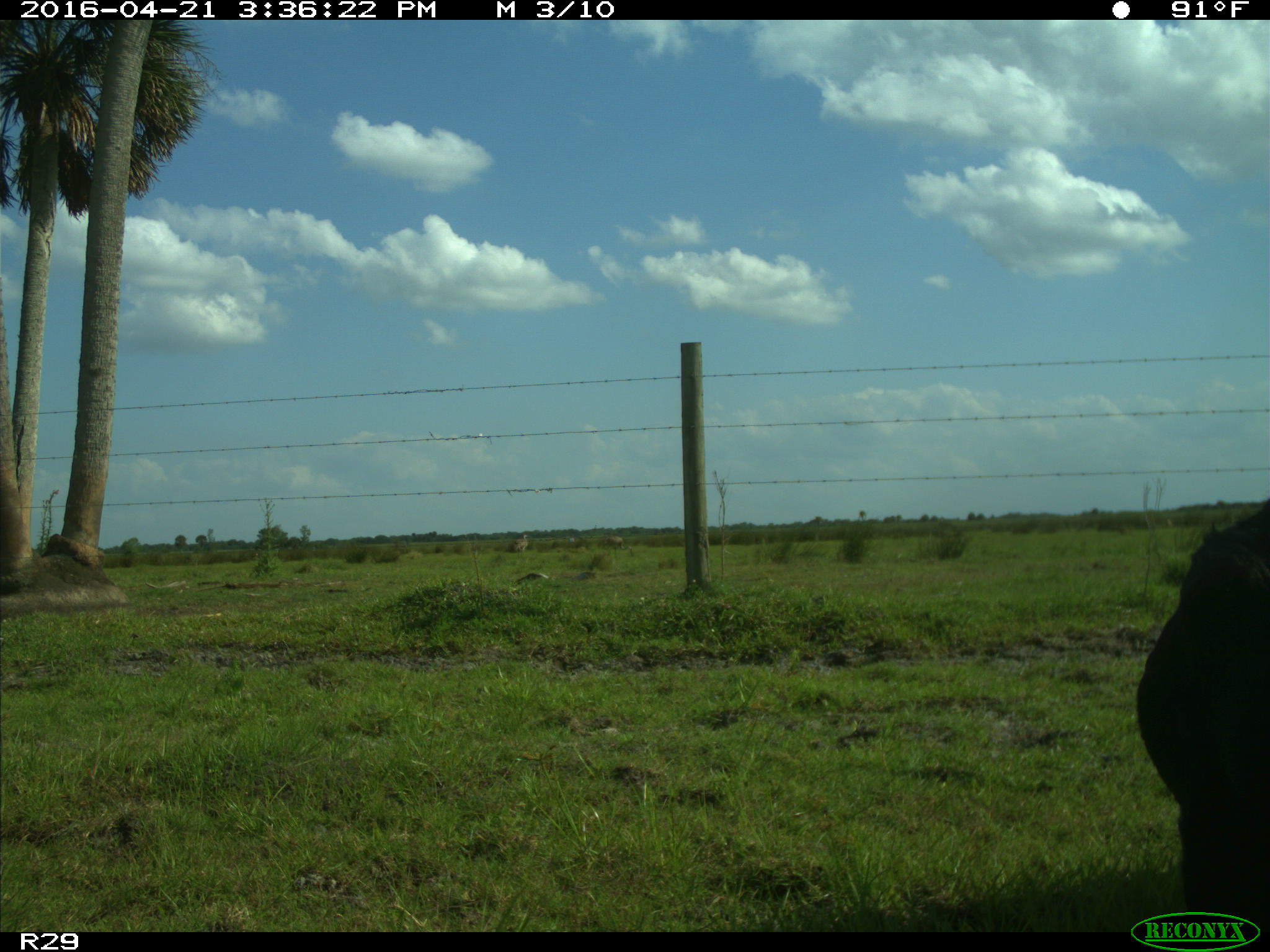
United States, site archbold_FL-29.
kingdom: Animalia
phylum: Chordata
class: Mammalia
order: Artiodactyla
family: Bovidae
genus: Bos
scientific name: Bos taurus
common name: domestic cow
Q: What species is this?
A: Bos taurus (domestic cow).